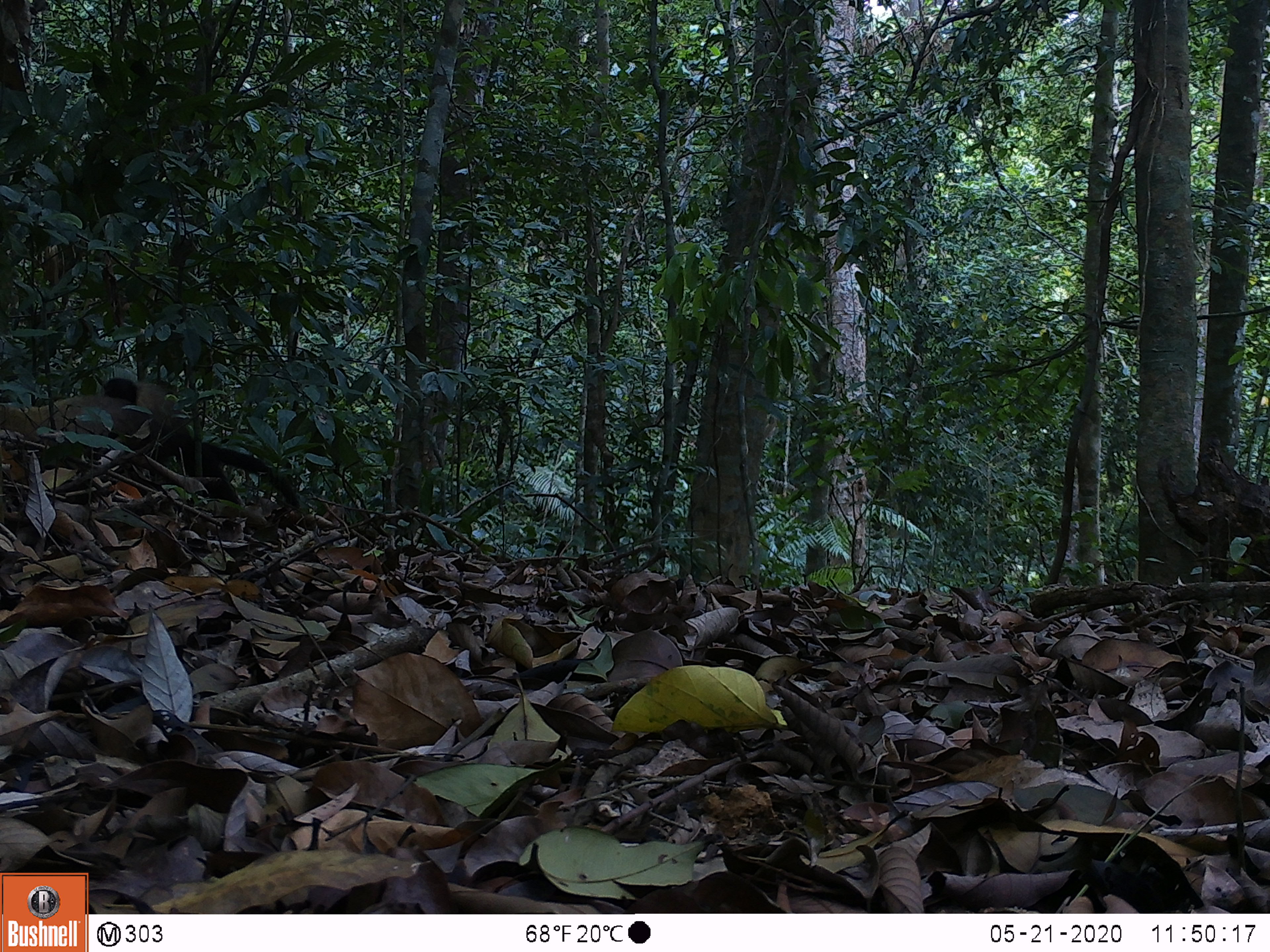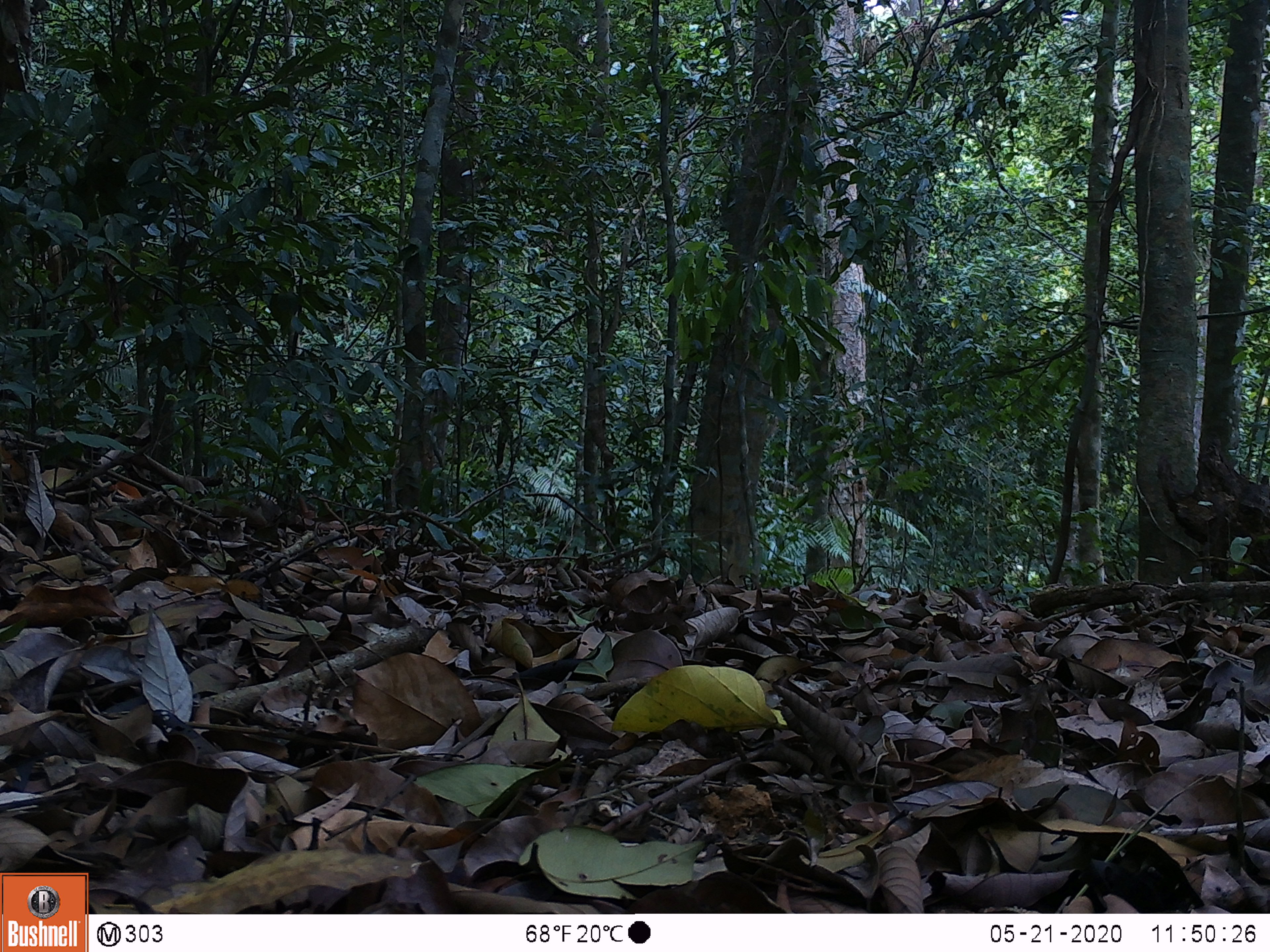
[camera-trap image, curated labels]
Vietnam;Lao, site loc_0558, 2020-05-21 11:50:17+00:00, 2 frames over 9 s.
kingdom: Animalia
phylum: Chordata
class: Mammalia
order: Carnivora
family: Mustelidae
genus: Martes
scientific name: Martes flavigula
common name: yellow-throated marten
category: yellow throated marten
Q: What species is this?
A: Yellow throated marten (yellow-throated marten) (Martes flavigula).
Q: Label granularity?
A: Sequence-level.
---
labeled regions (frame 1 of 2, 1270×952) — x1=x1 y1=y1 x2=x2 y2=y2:
yellow throated marten: x1=97 y1=377 x2=303 y2=517; x1=0 y1=391 x2=152 y2=465